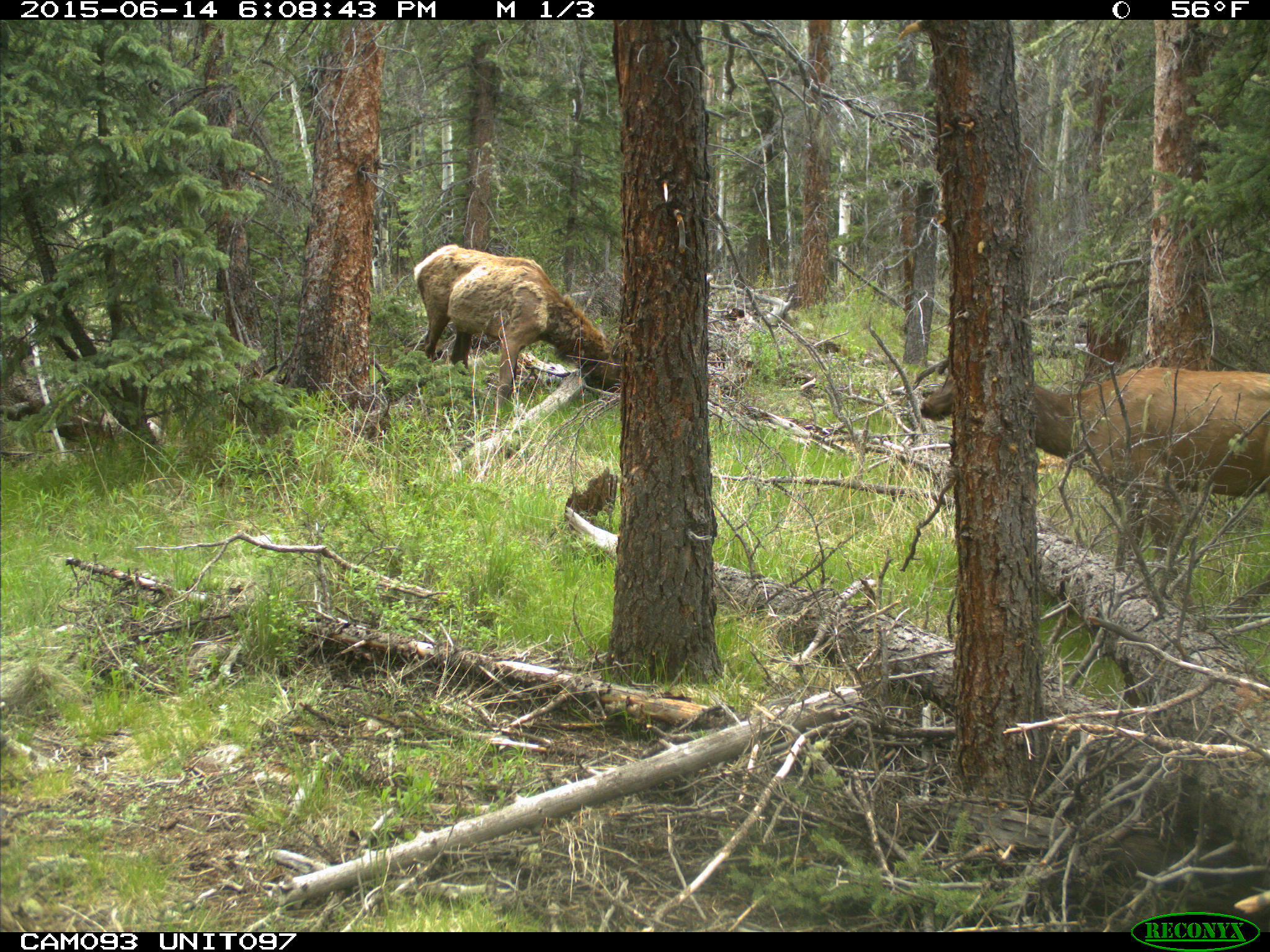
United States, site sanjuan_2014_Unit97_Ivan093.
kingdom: Animalia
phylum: Chordata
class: Mammalia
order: Artiodactyla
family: Cervidae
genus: Cervus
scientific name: Cervus elaphus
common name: red deer